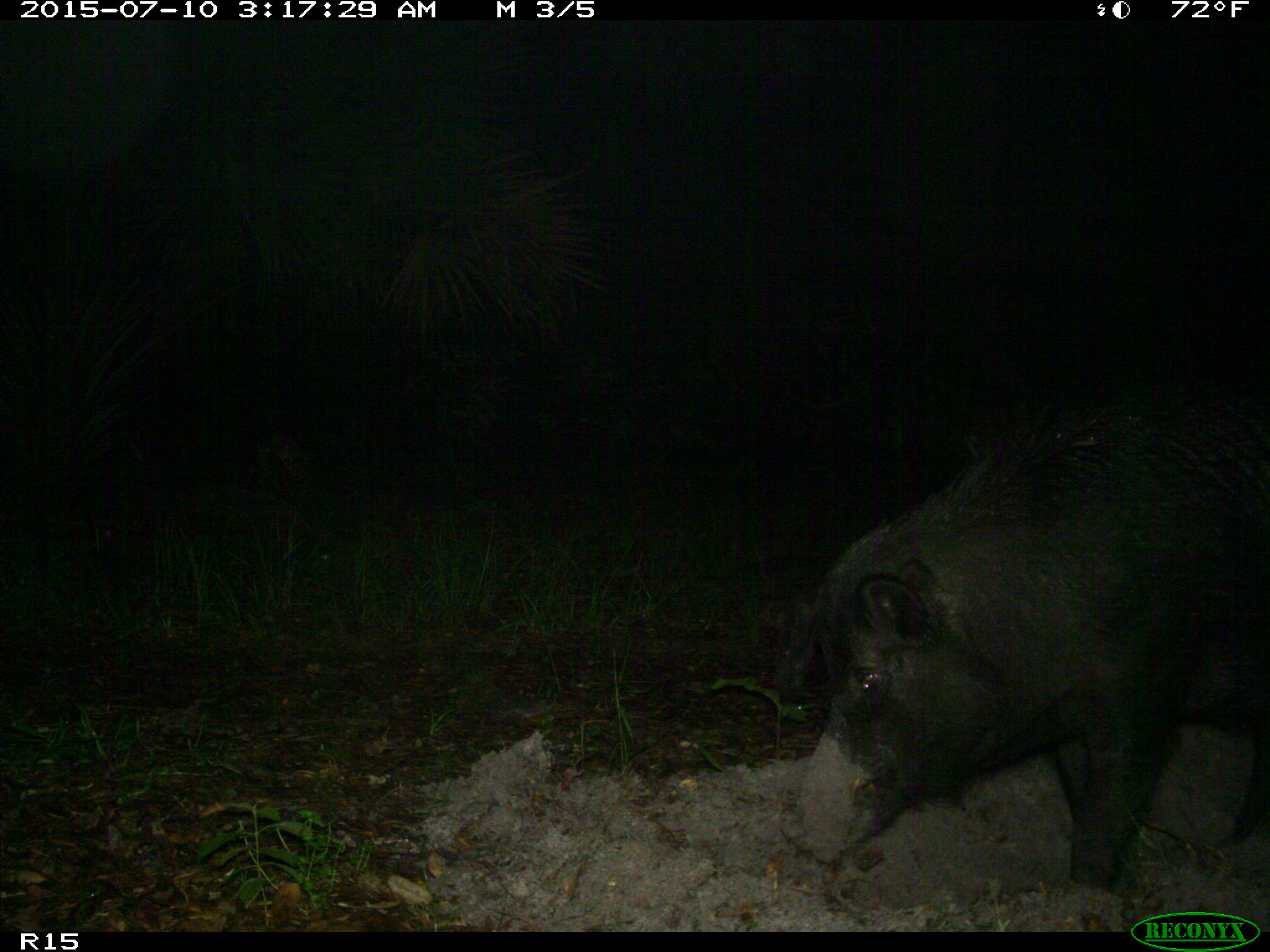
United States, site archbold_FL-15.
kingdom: Animalia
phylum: Chordata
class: Mammalia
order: Artiodactyla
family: Suidae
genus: Sus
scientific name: Sus scrofa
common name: wild boar